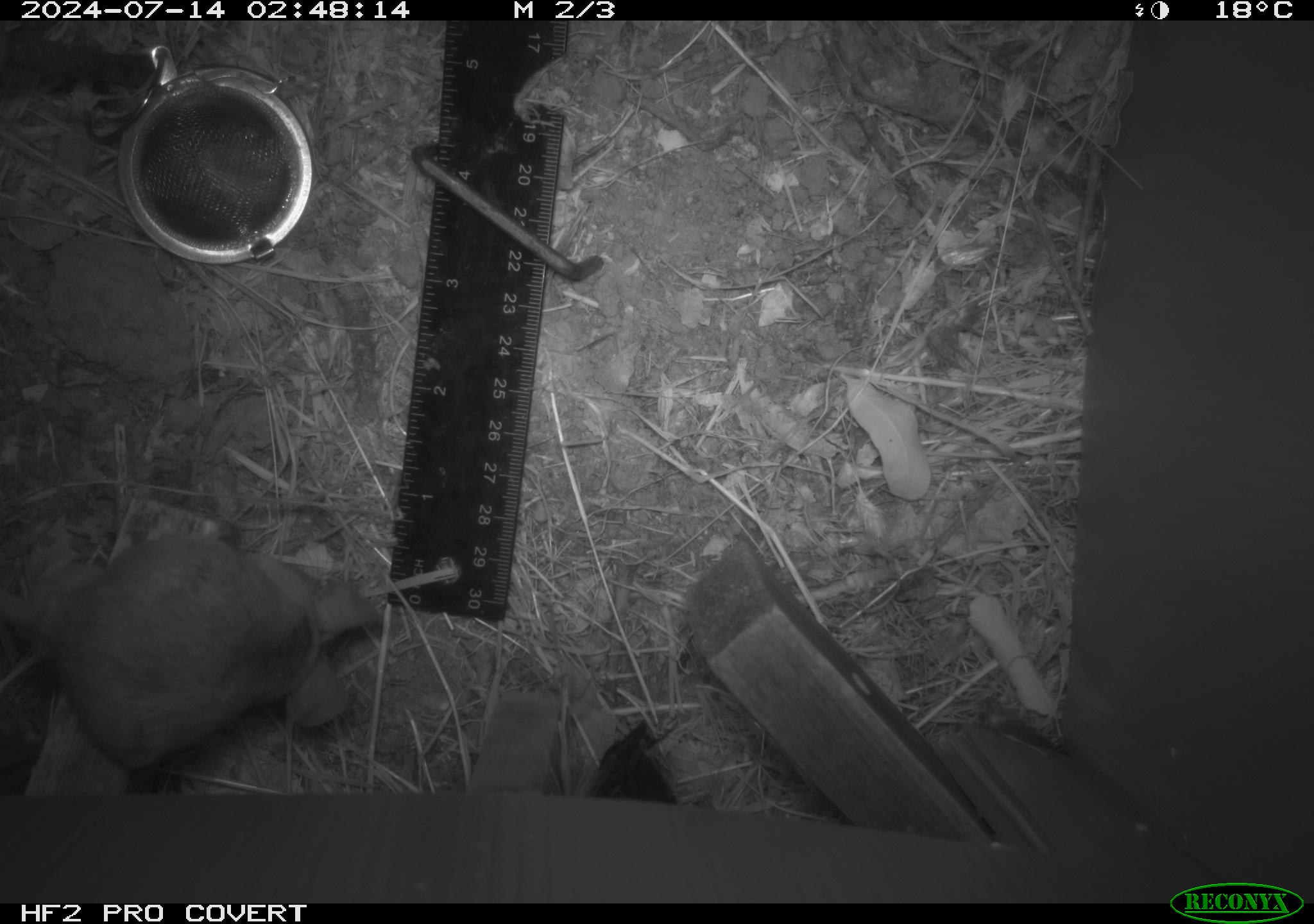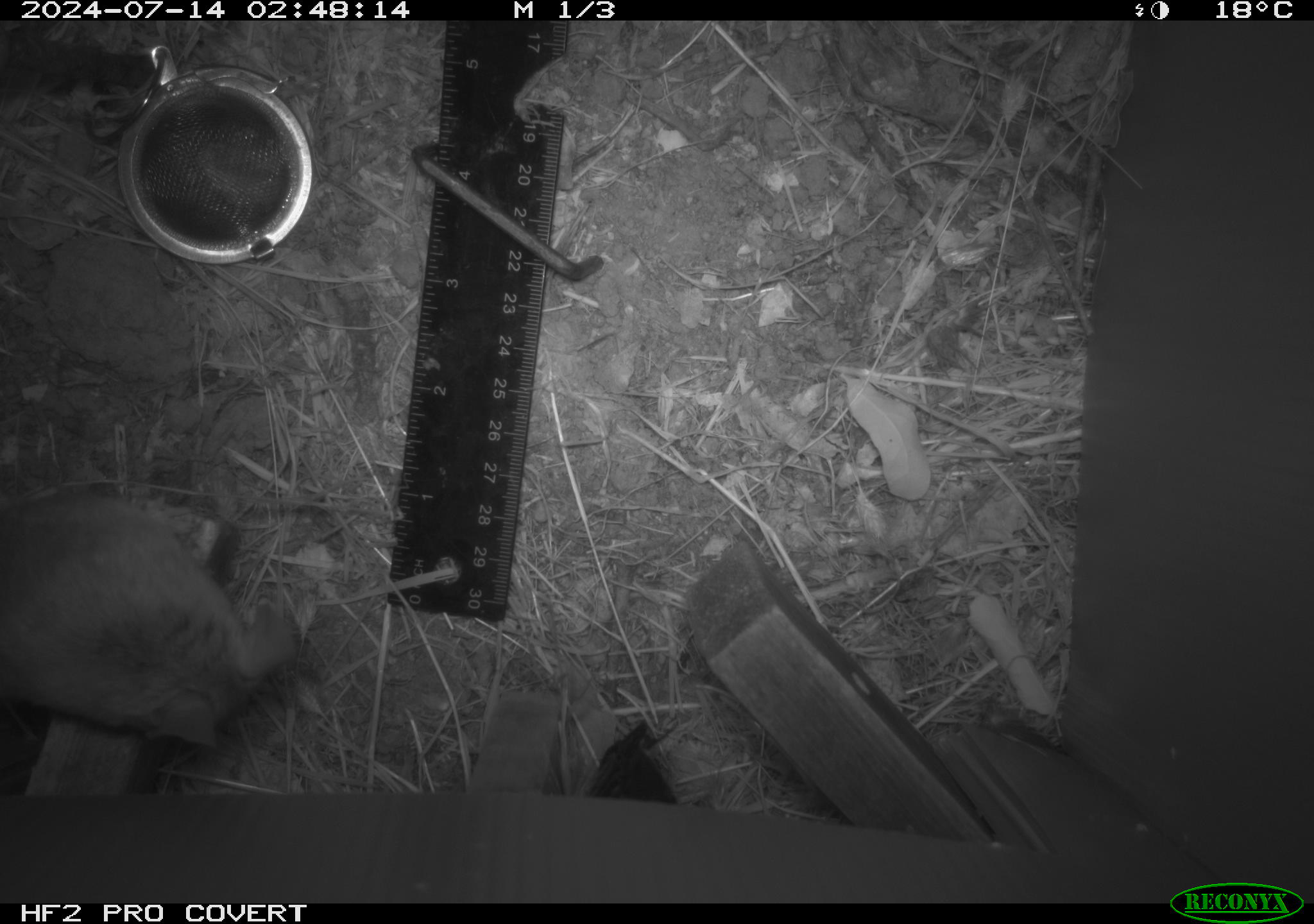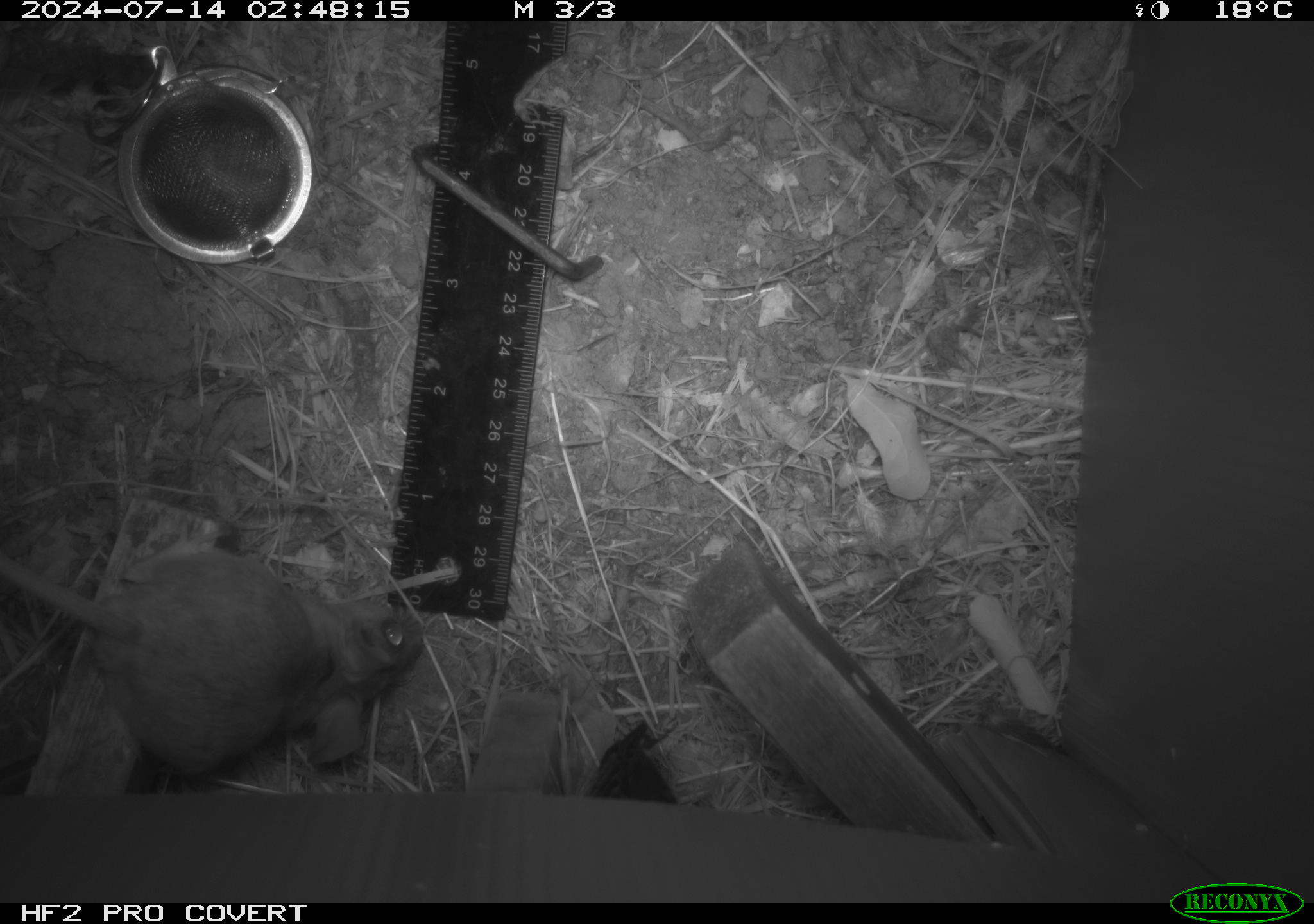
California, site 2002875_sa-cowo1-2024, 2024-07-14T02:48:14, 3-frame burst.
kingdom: Animalia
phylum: Chordata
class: Mammalia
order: Rodentia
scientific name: Rodentia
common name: mouse species